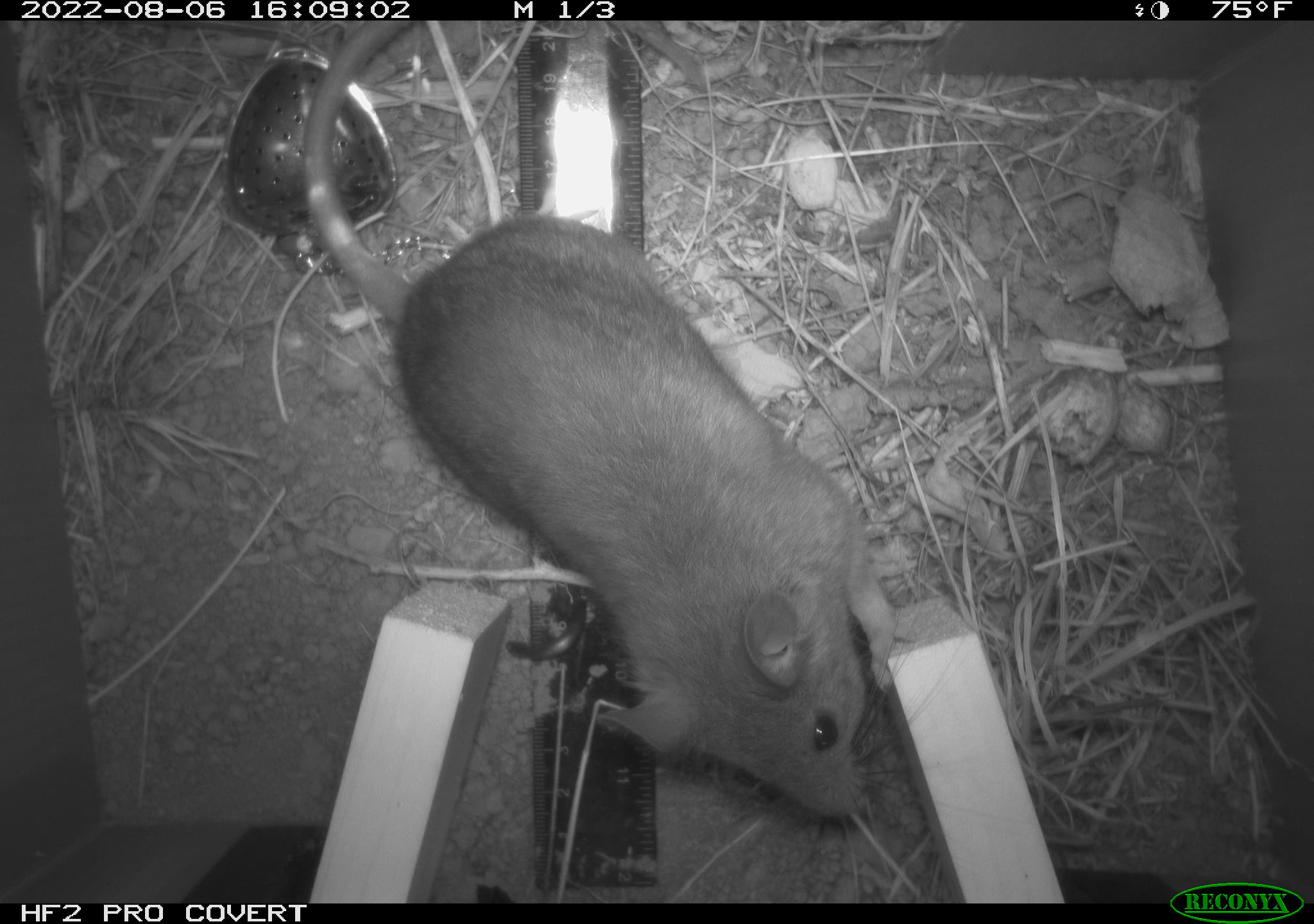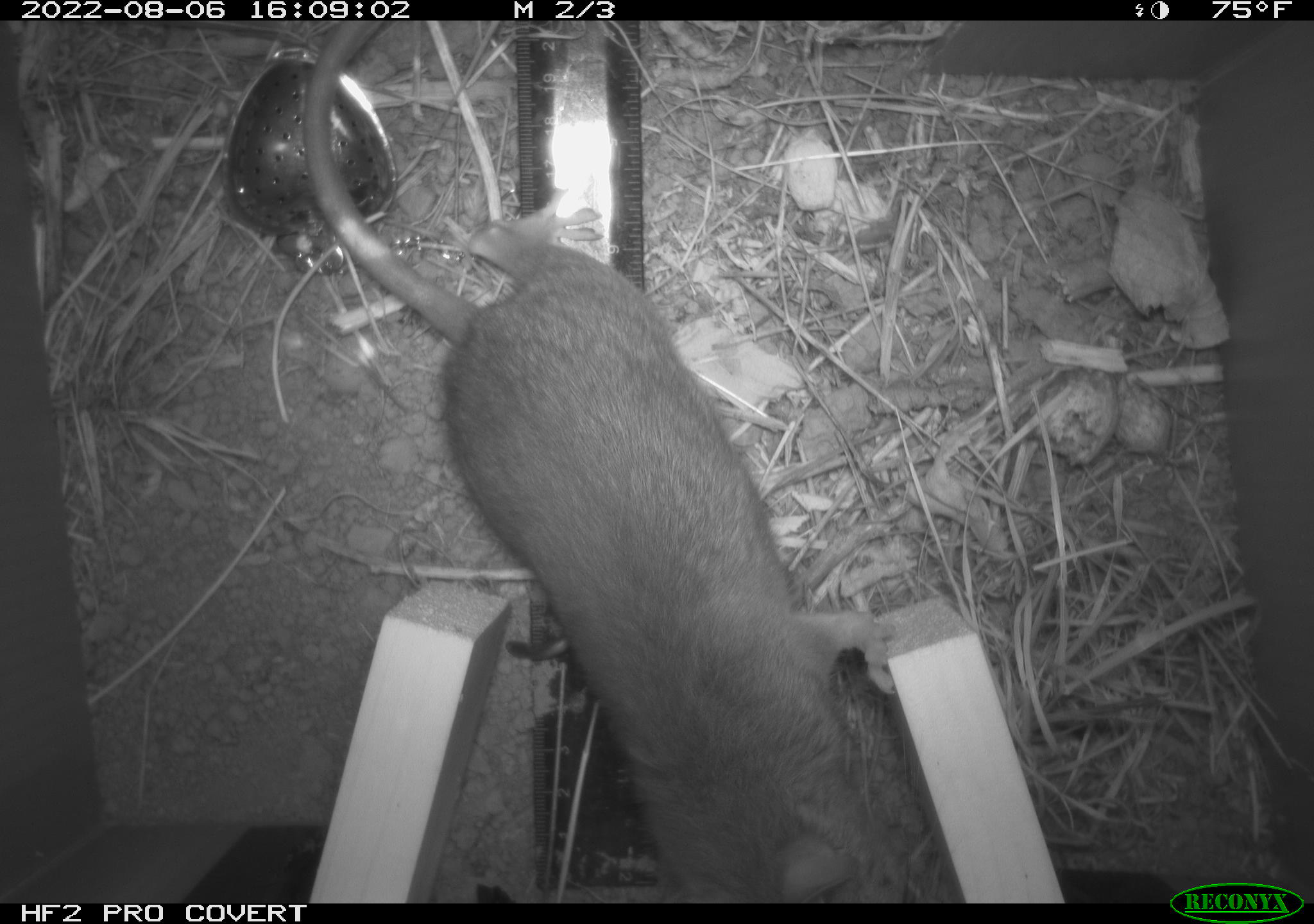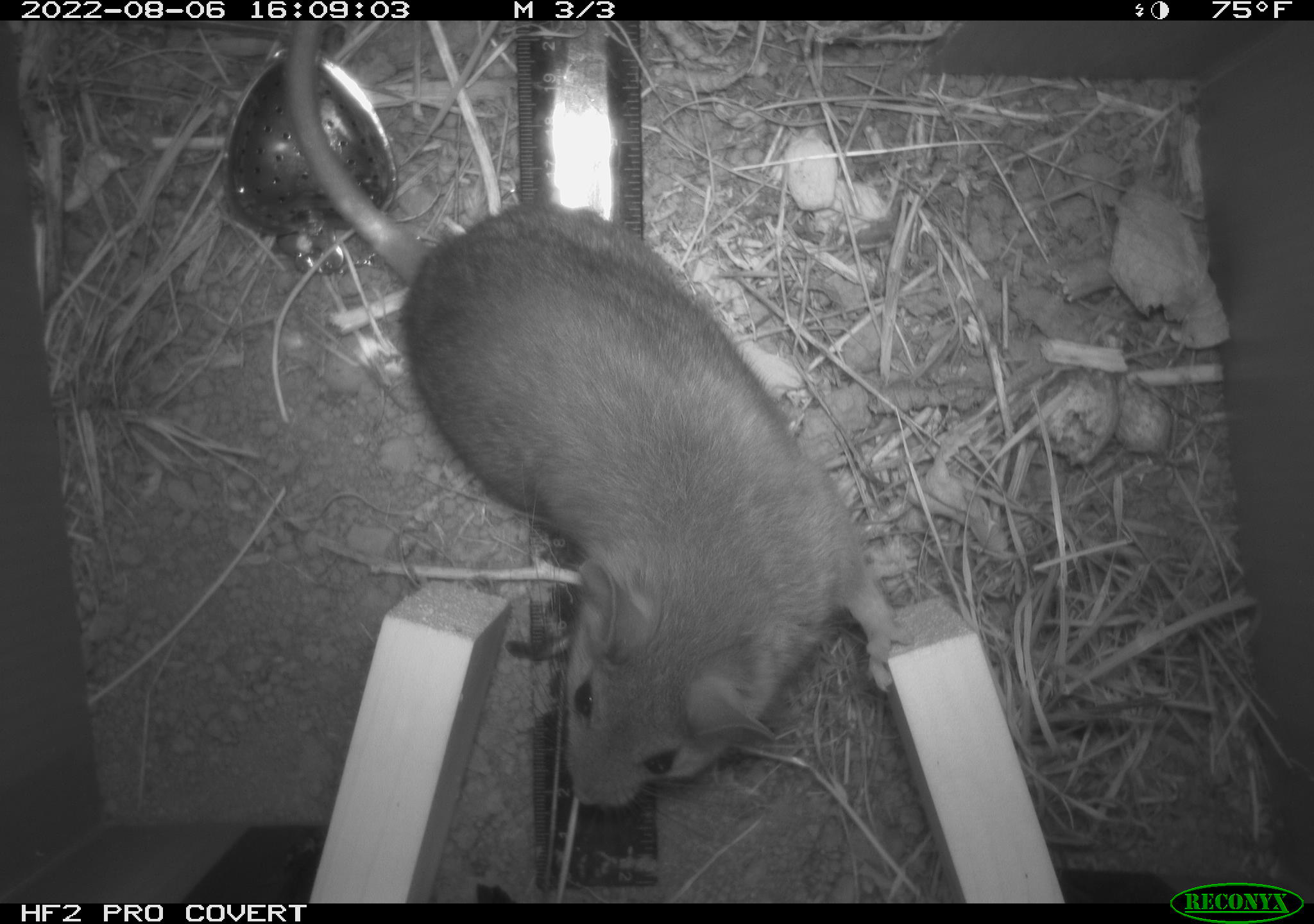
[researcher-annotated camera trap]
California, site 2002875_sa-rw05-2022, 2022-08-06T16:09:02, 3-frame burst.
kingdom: Animalia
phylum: Chordata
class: Mammalia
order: Rodentia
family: Cricetidae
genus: Neotoma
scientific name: Neotoma fuscipes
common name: dusky-footed woodrat